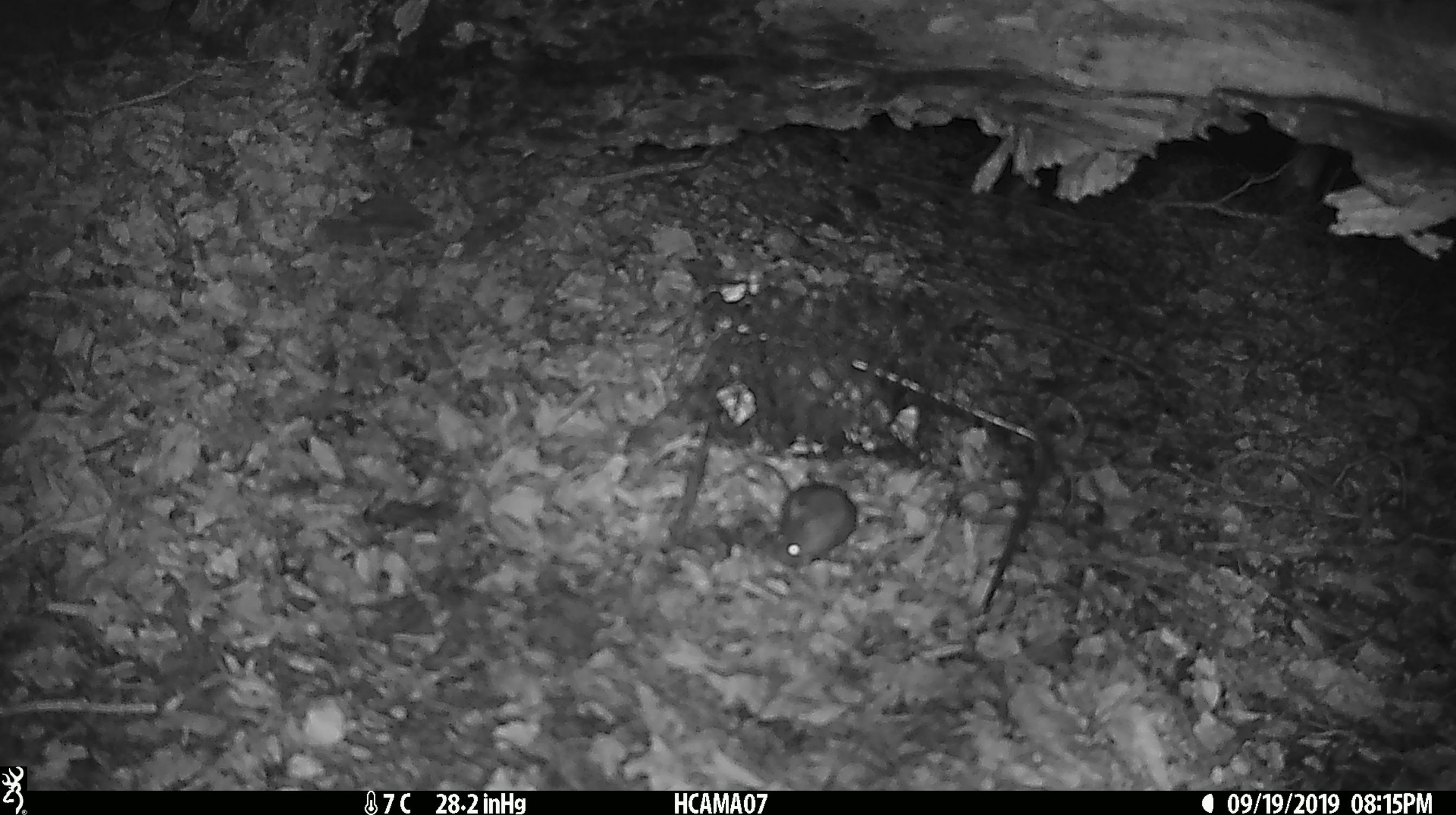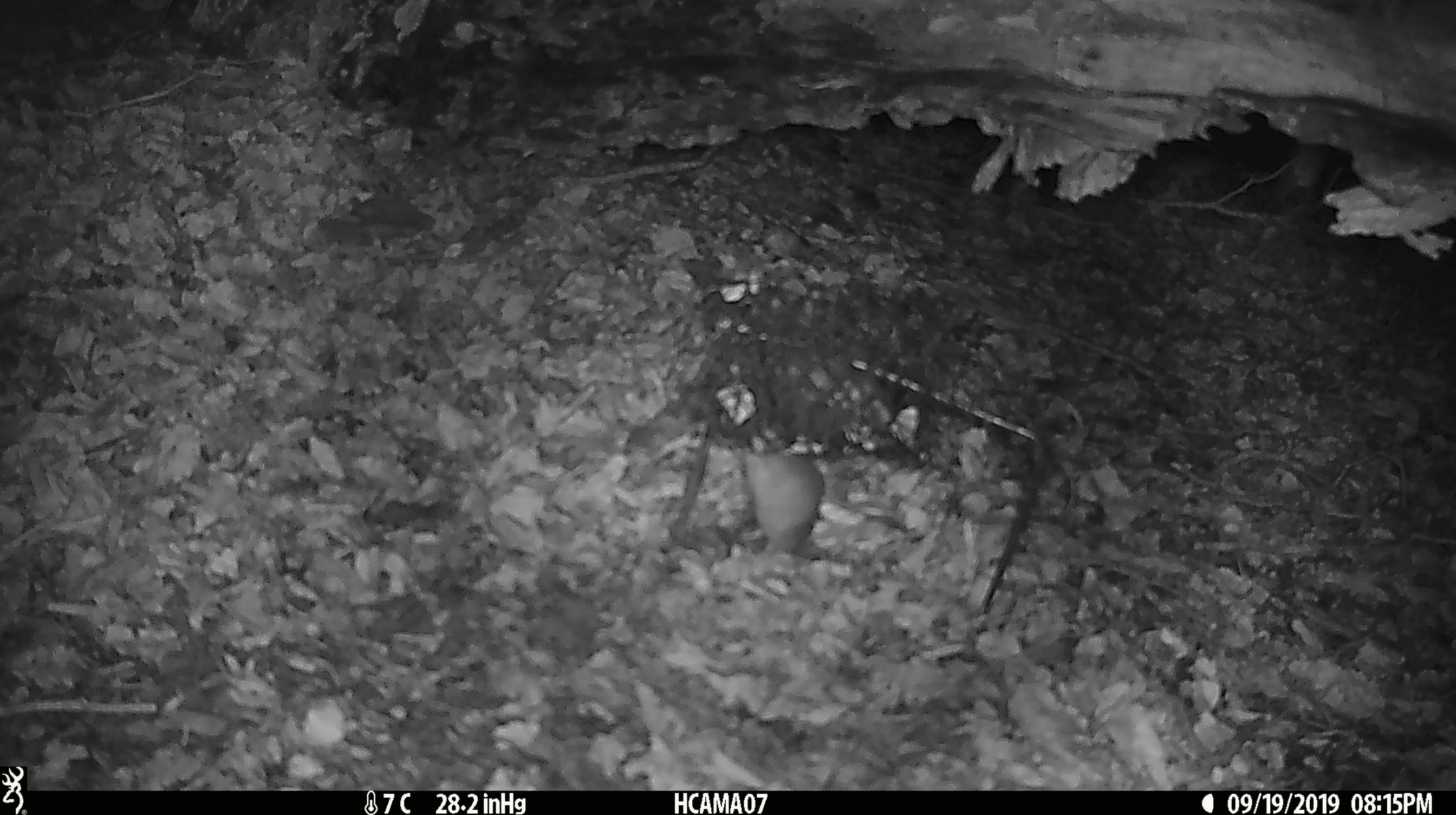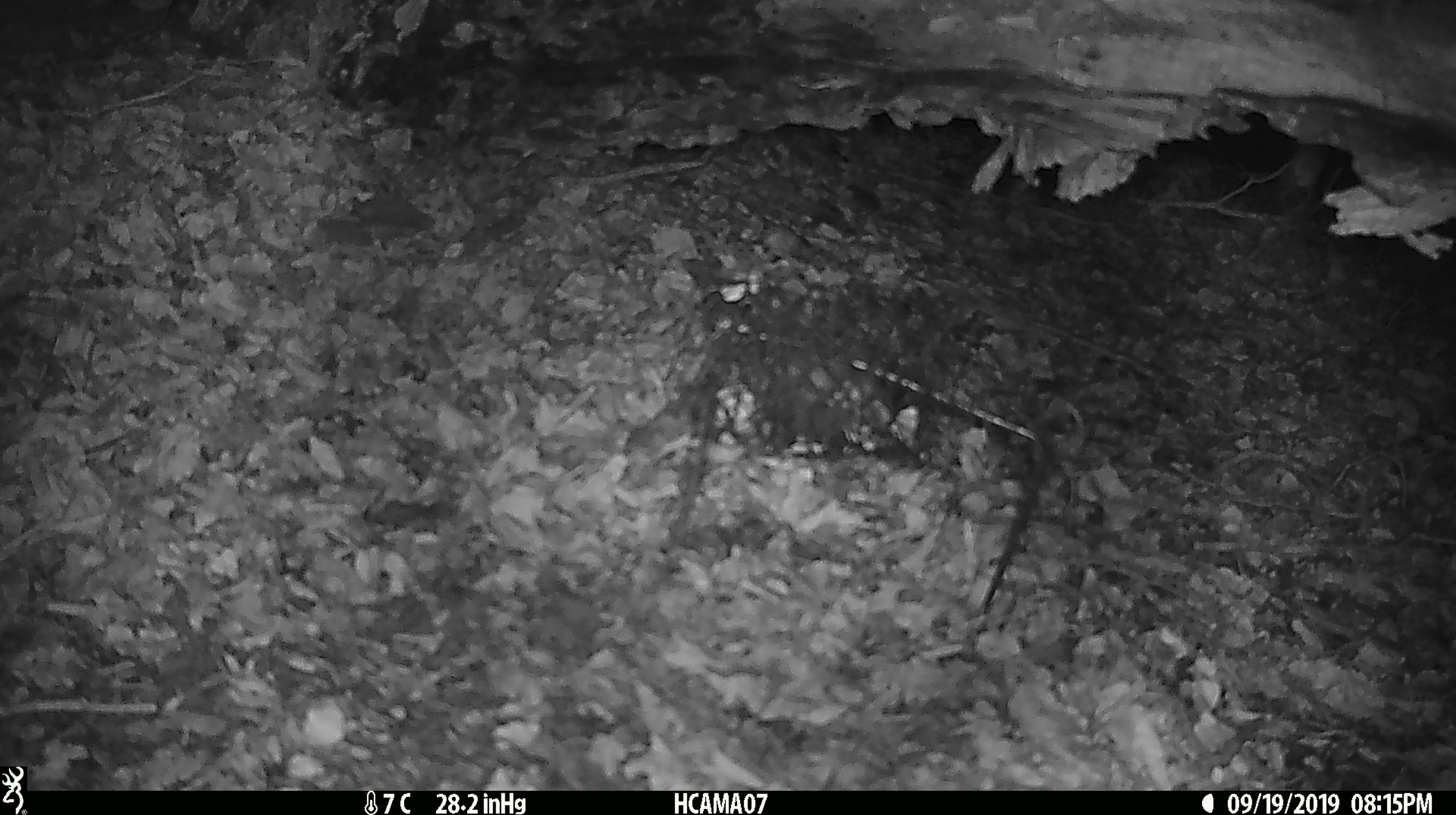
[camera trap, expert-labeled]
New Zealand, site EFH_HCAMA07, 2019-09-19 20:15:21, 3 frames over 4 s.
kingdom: Animalia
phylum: Chordata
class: Mammalia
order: Rodentia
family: Muridae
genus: Mus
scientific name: Mus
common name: mouse